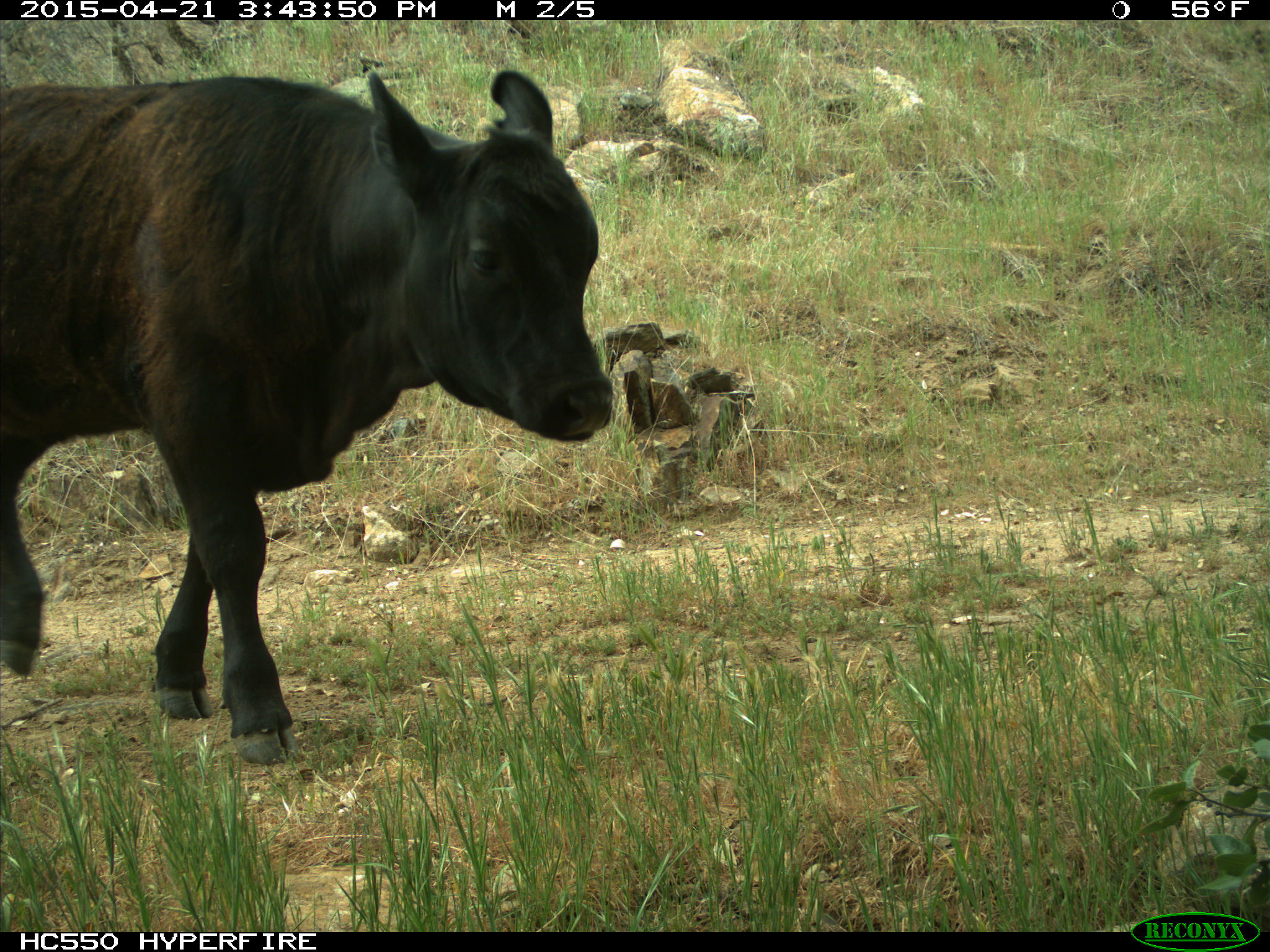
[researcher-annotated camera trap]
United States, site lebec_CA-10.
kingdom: Animalia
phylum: Chordata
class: Mammalia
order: Artiodactyla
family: Bovidae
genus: Bos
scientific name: Bos taurus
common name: domestic cow